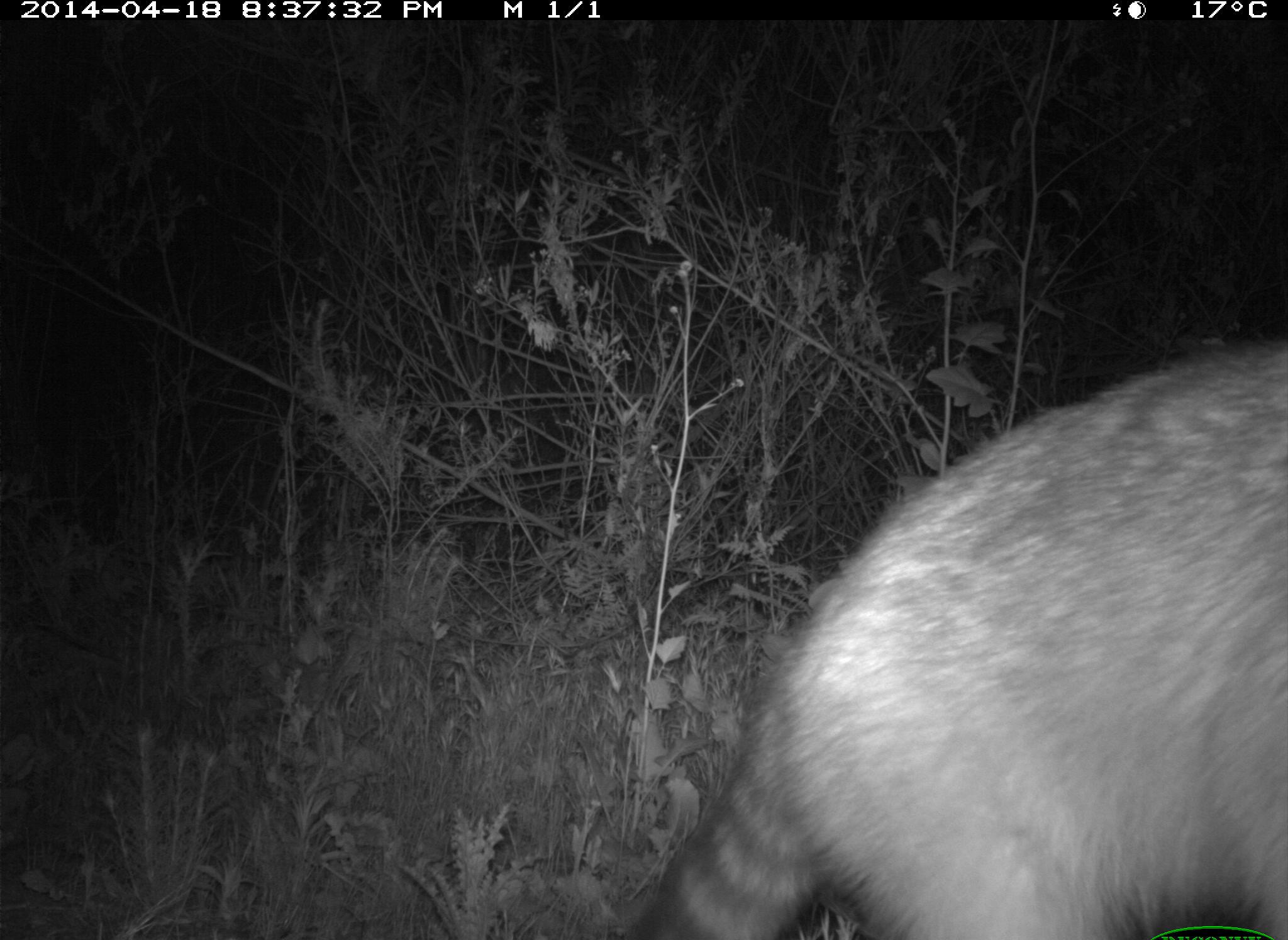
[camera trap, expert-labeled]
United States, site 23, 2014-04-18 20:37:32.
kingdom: Animalia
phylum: Chordata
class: Mammalia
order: Carnivora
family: Procyonidae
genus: Procyon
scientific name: Procyon lotor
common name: raccoon